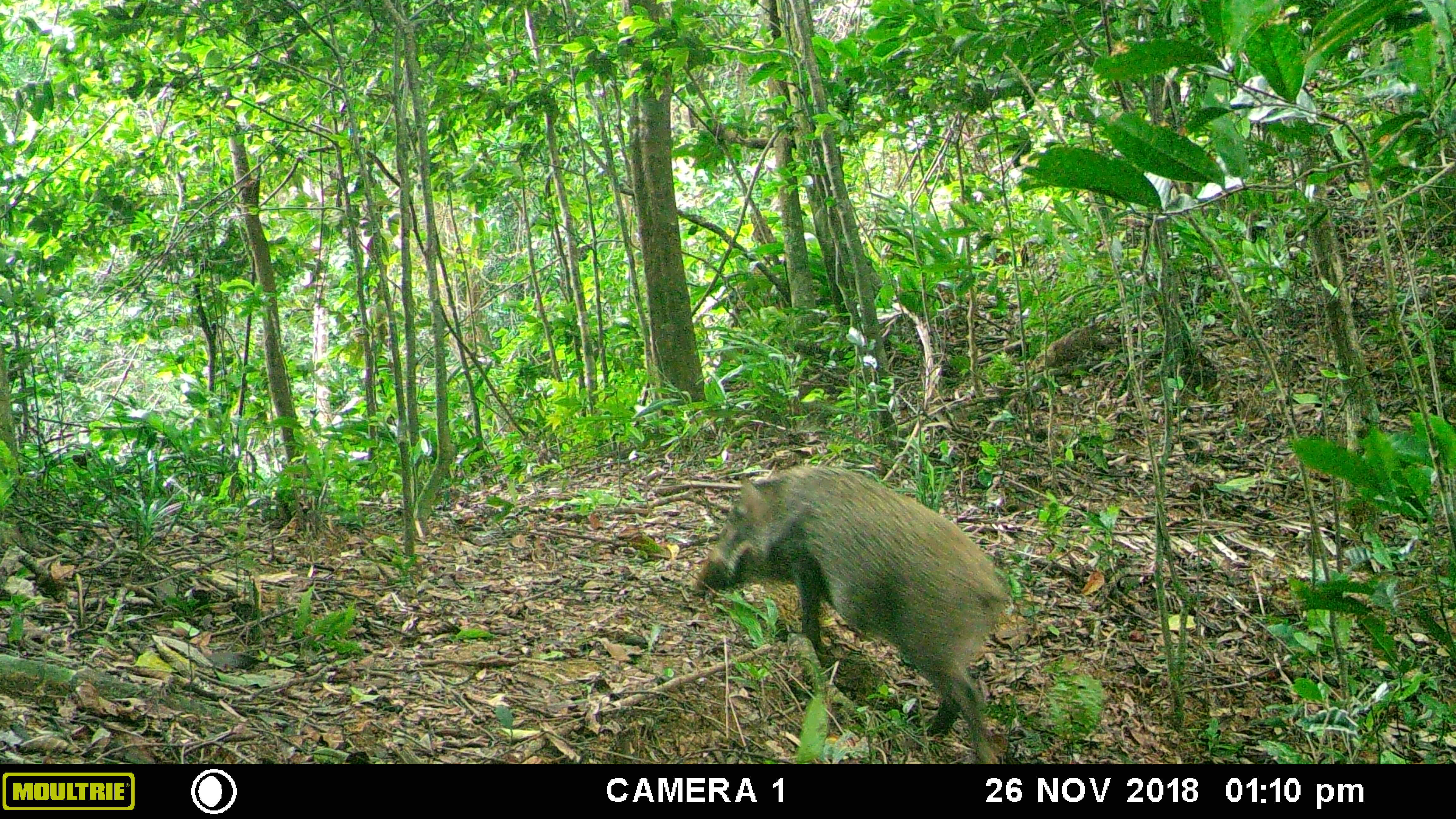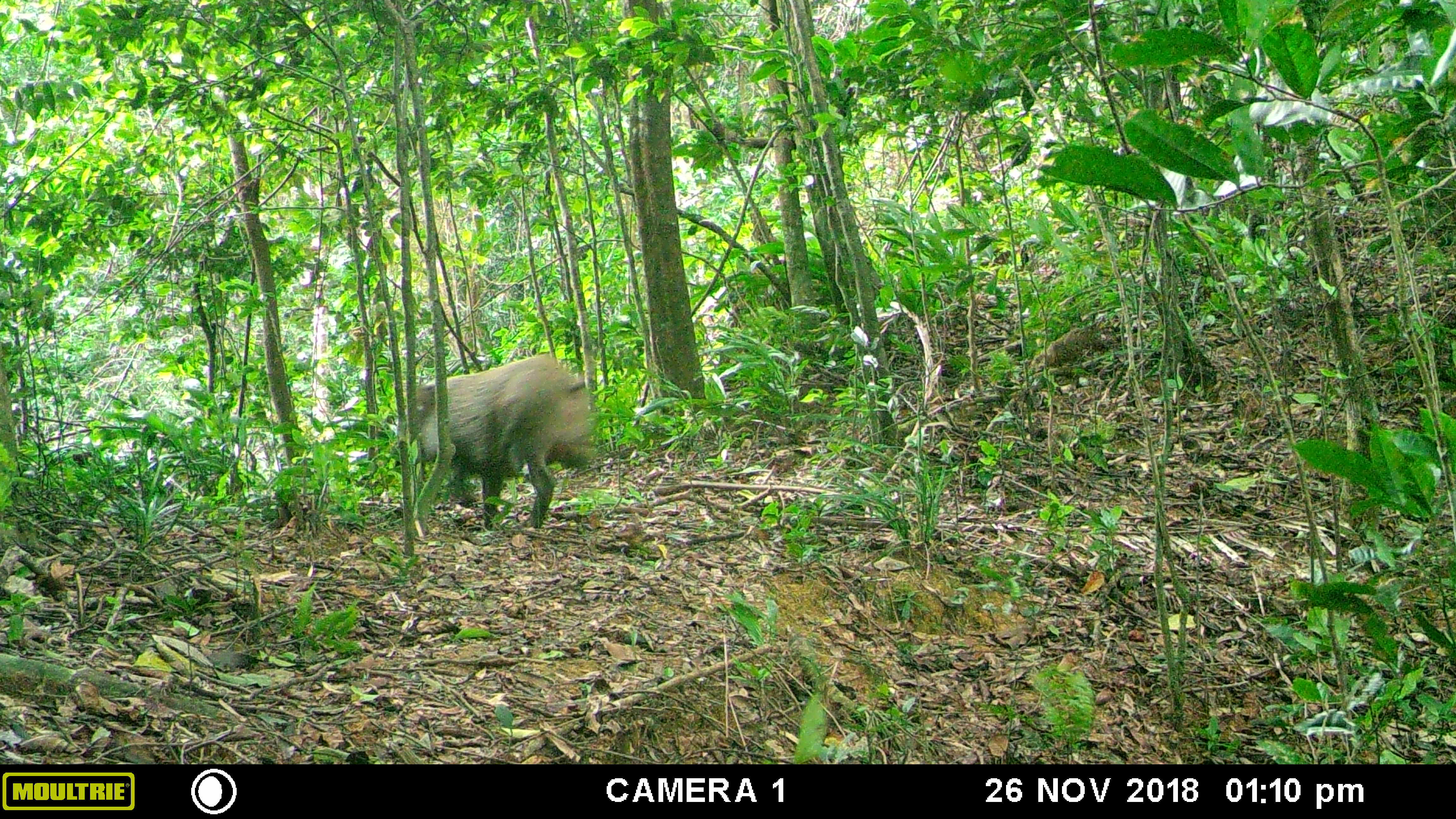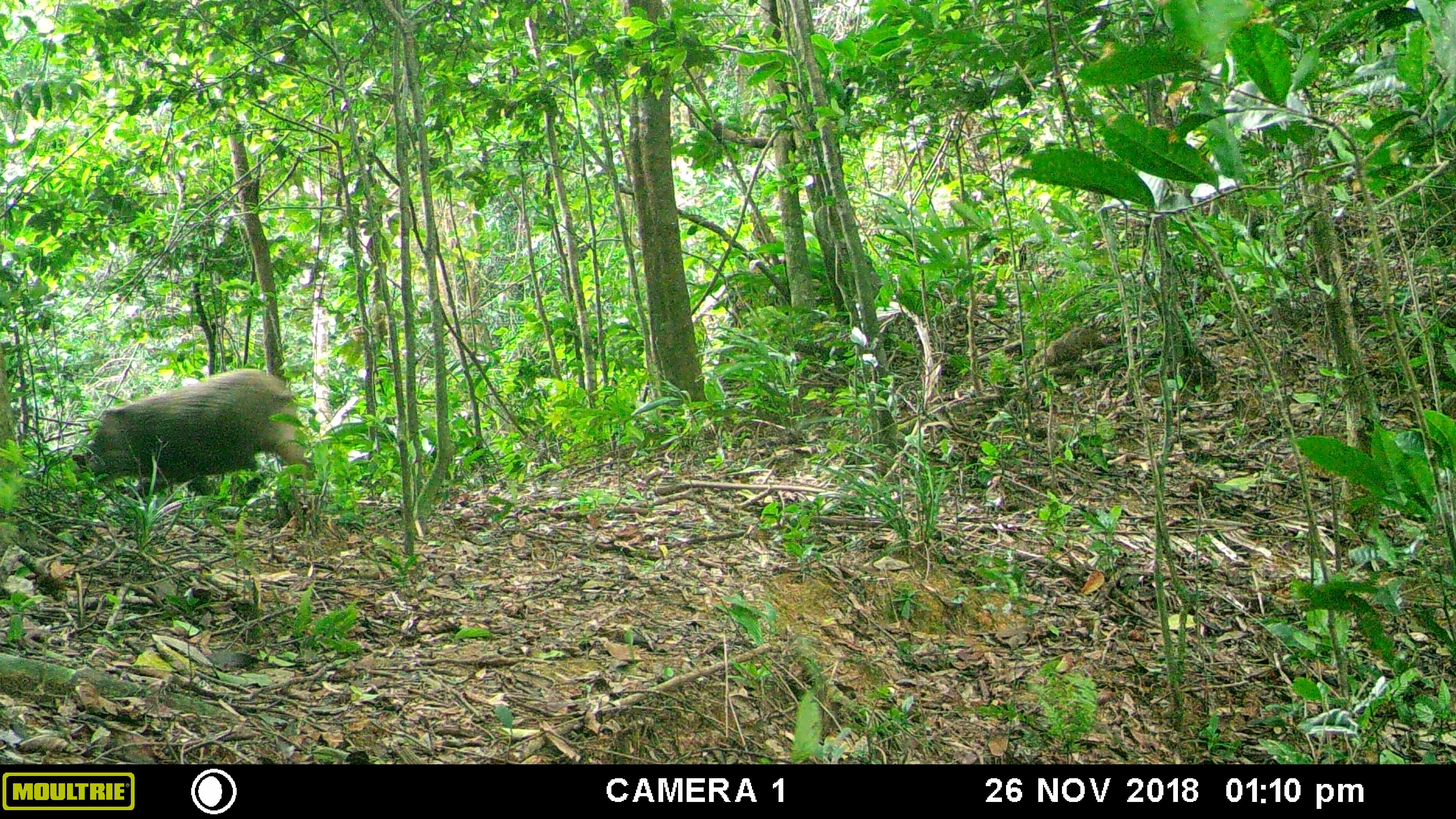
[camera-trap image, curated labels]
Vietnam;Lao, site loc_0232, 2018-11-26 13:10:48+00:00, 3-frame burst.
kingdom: Animalia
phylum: Chordata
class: Mammalia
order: Artiodactyla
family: Suidae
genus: Sus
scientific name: Sus scrofa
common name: eurasian wild pig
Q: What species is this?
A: Eurasian wild pig (Sus scrofa).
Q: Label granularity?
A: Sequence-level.